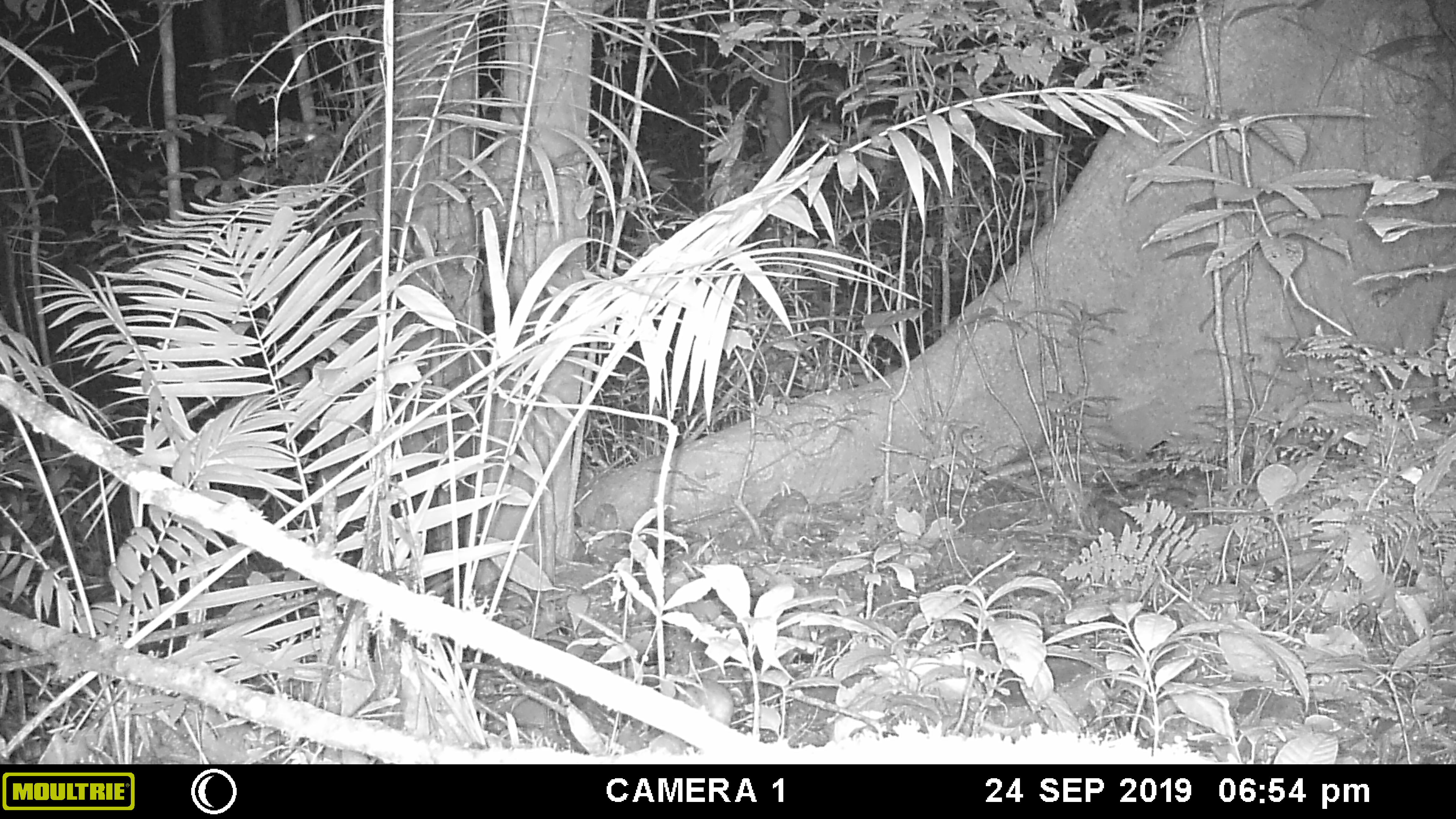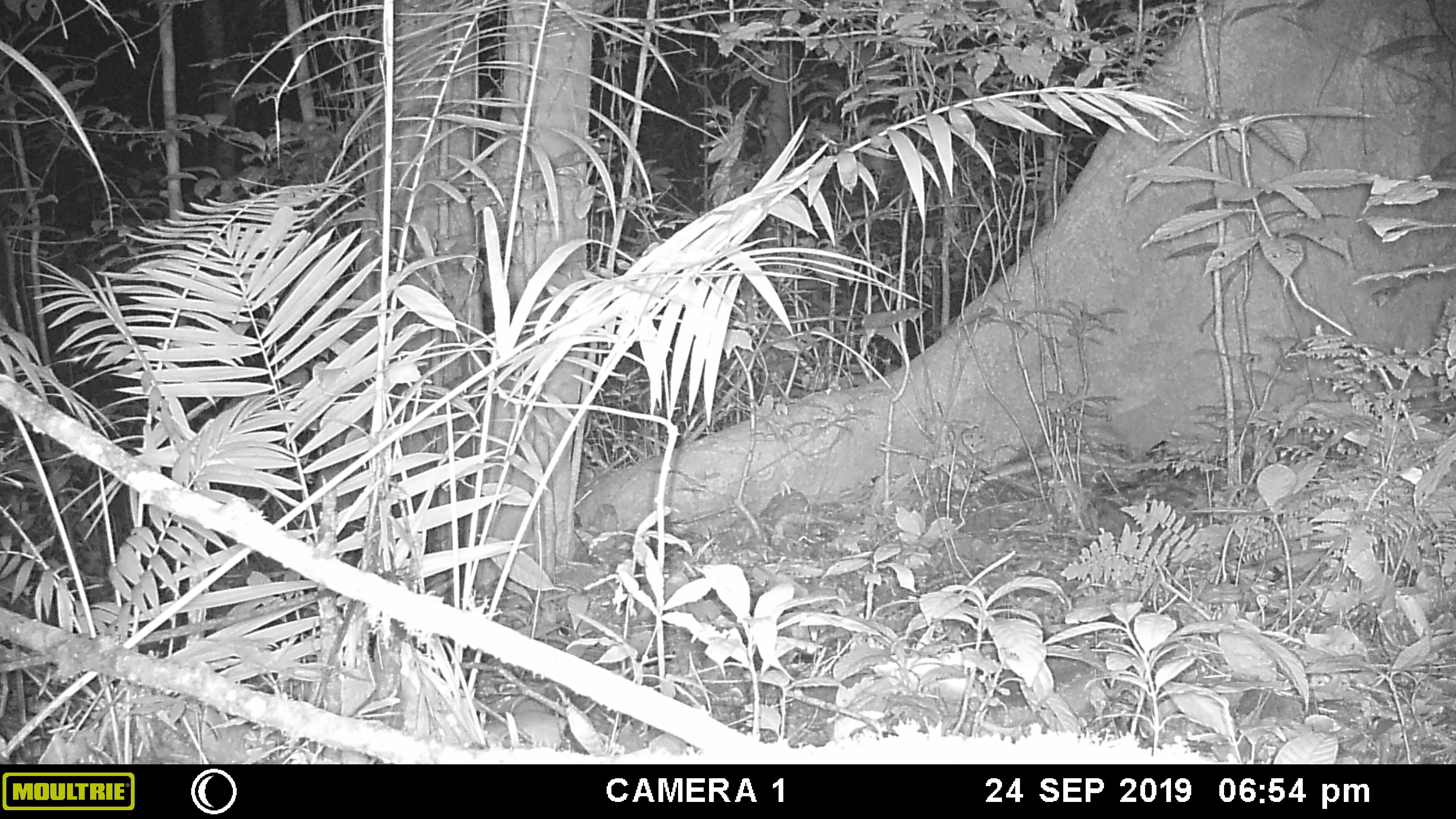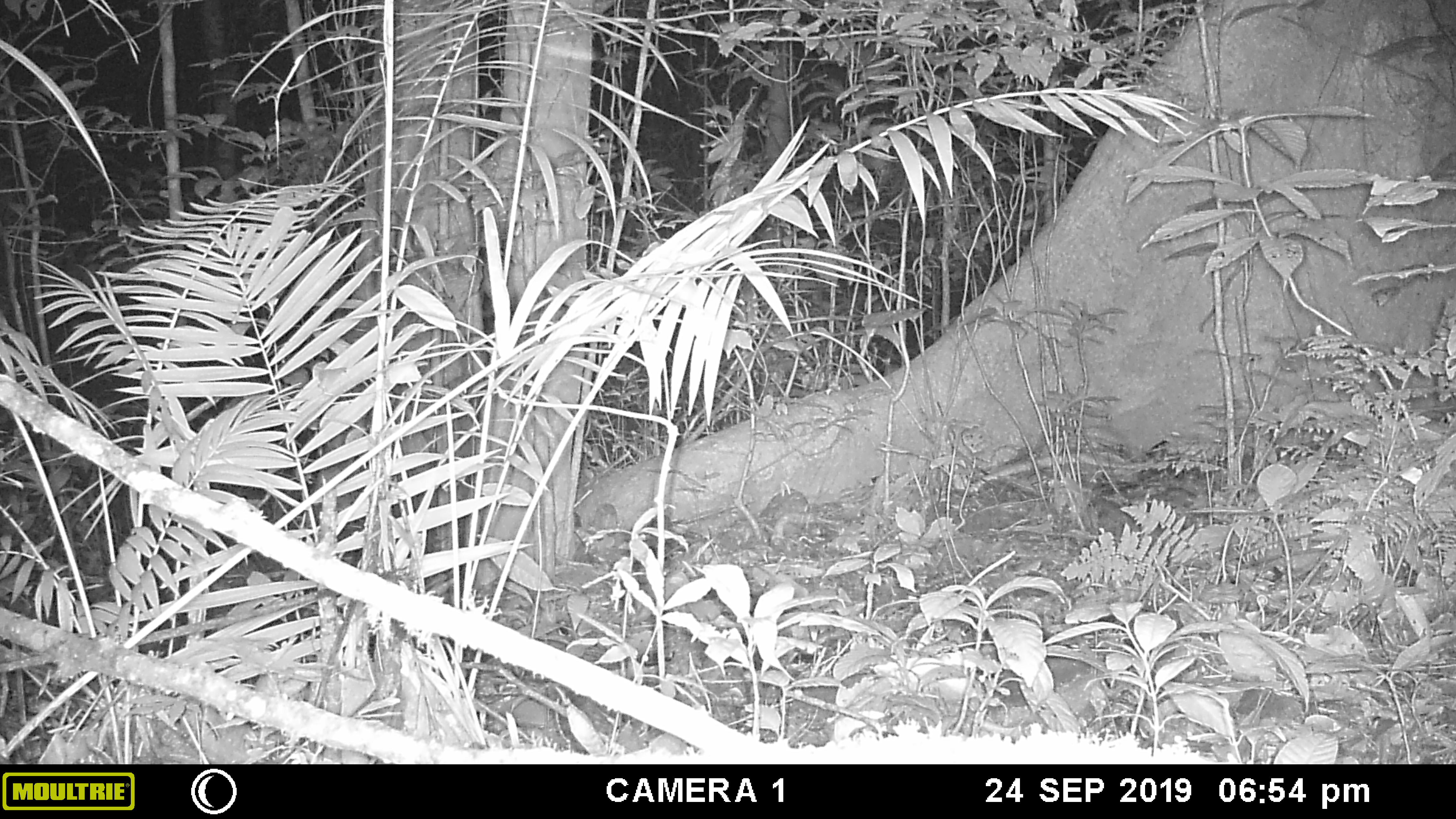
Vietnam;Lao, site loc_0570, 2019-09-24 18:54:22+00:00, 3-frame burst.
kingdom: Animalia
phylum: Chordata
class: Mammalia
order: Rodentia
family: Muridae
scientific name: Muridae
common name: old-world mice and rats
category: unidentified murid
Unidentified murid (old-world mice and rats) (Muridae). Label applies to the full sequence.